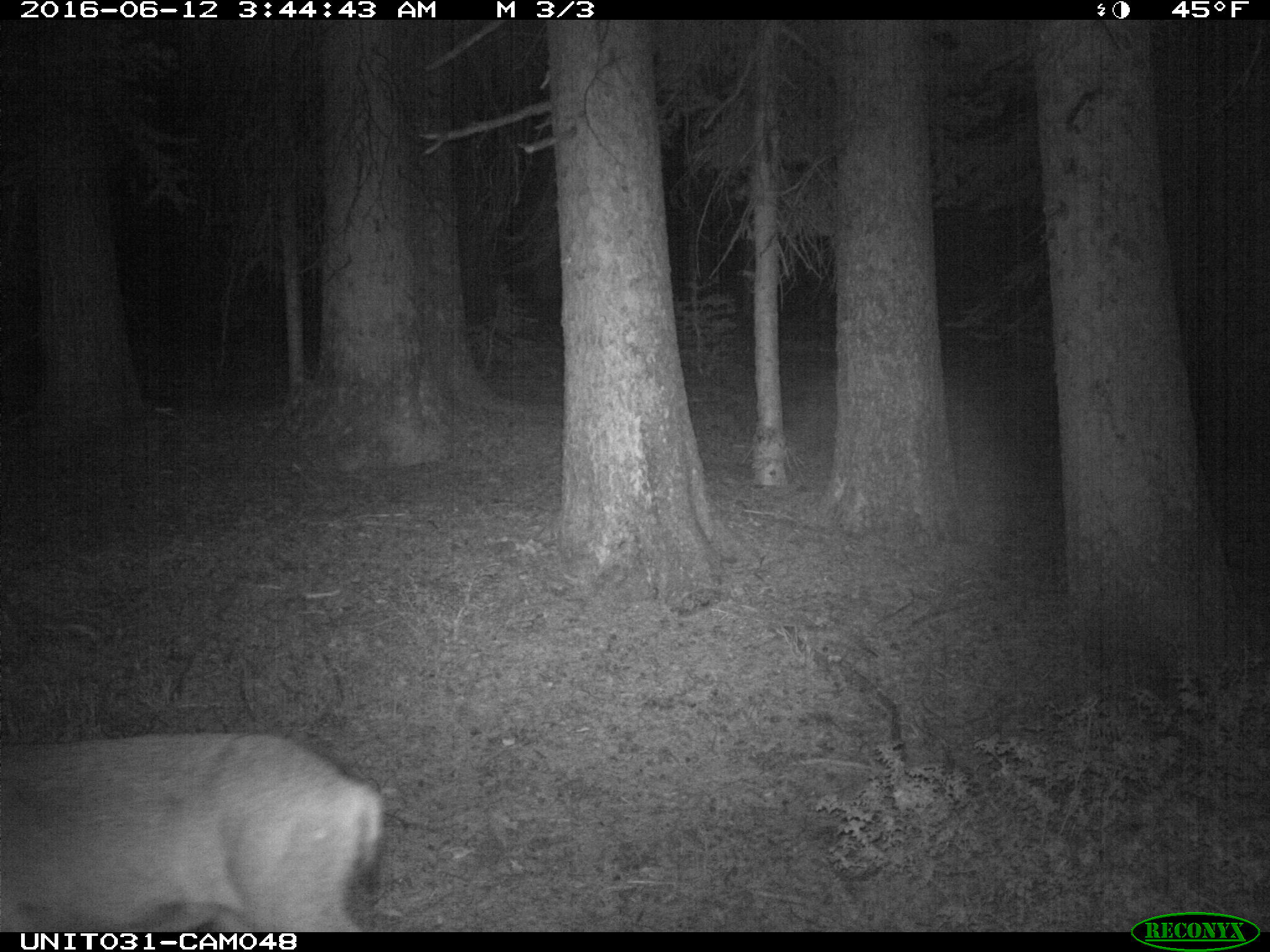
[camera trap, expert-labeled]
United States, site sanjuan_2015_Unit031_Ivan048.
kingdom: Animalia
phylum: Chordata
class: Mammalia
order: Artiodactyla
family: Cervidae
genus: Odocoileus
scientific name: Odocoileus hemionus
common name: mule deer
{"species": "Odocoileus hemionus (mule deer)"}